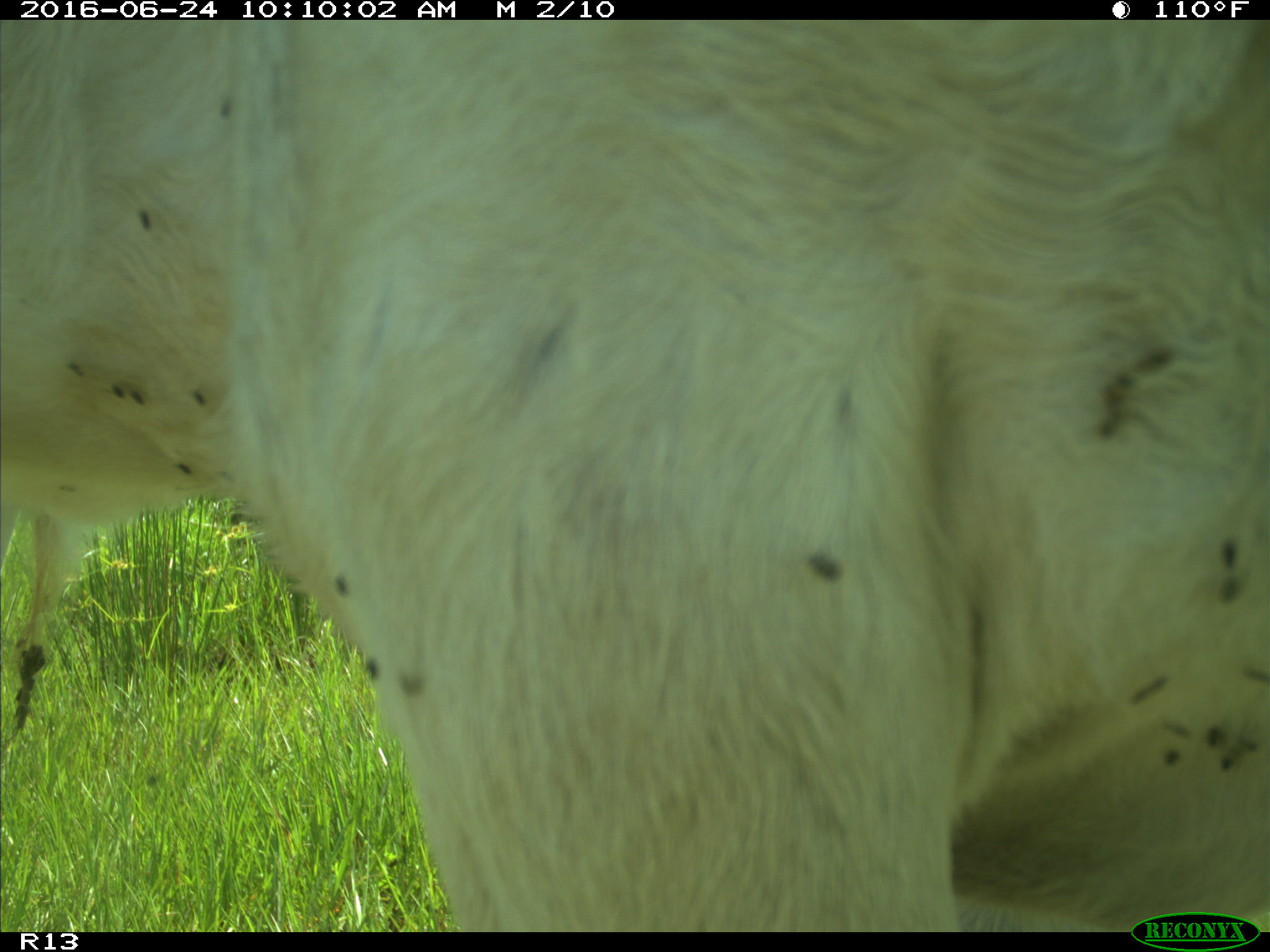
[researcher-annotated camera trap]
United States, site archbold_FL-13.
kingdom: Animalia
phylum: Chordata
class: Mammalia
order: Artiodactyla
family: Bovidae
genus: Bos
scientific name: Bos taurus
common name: domestic cow